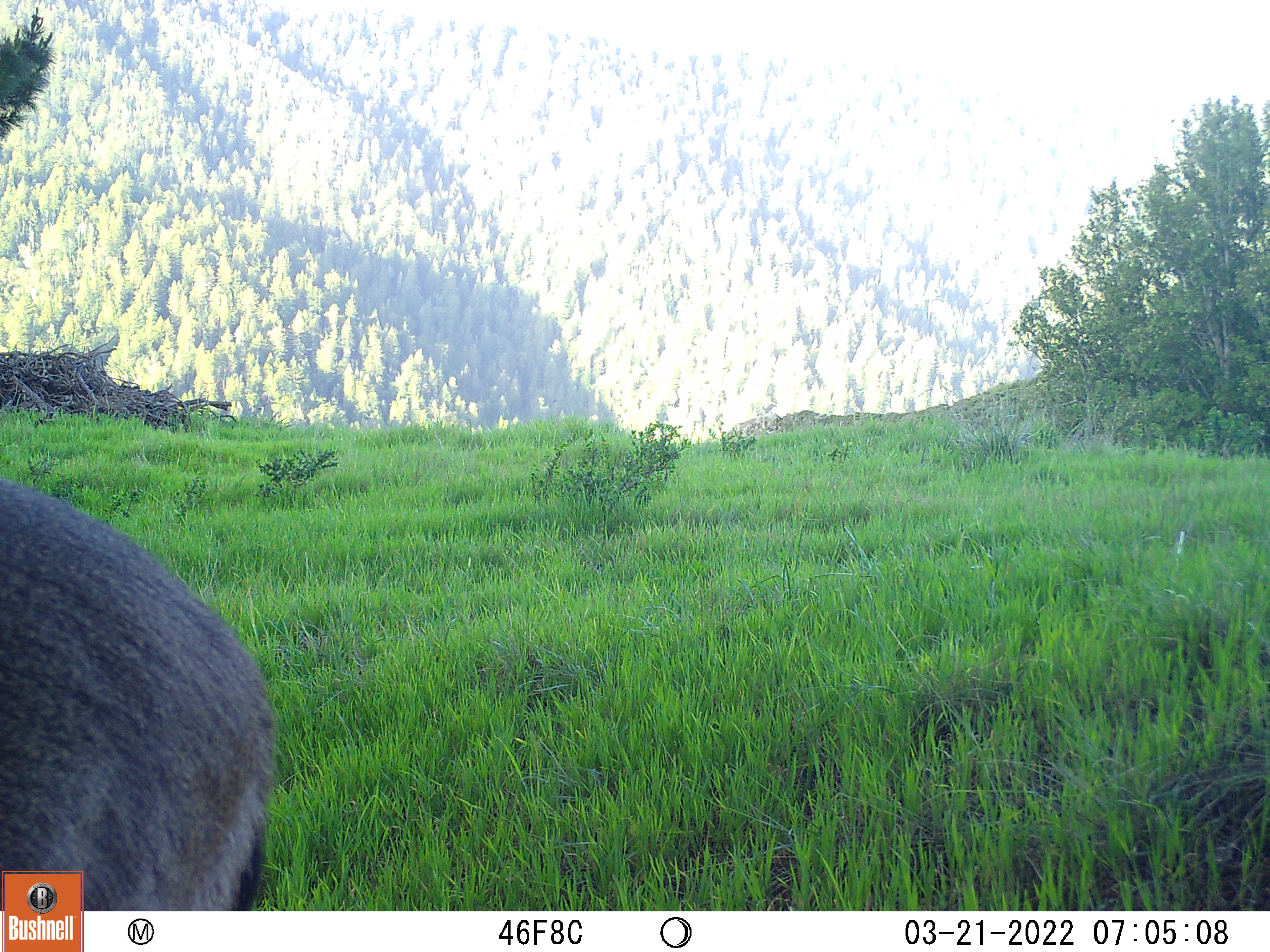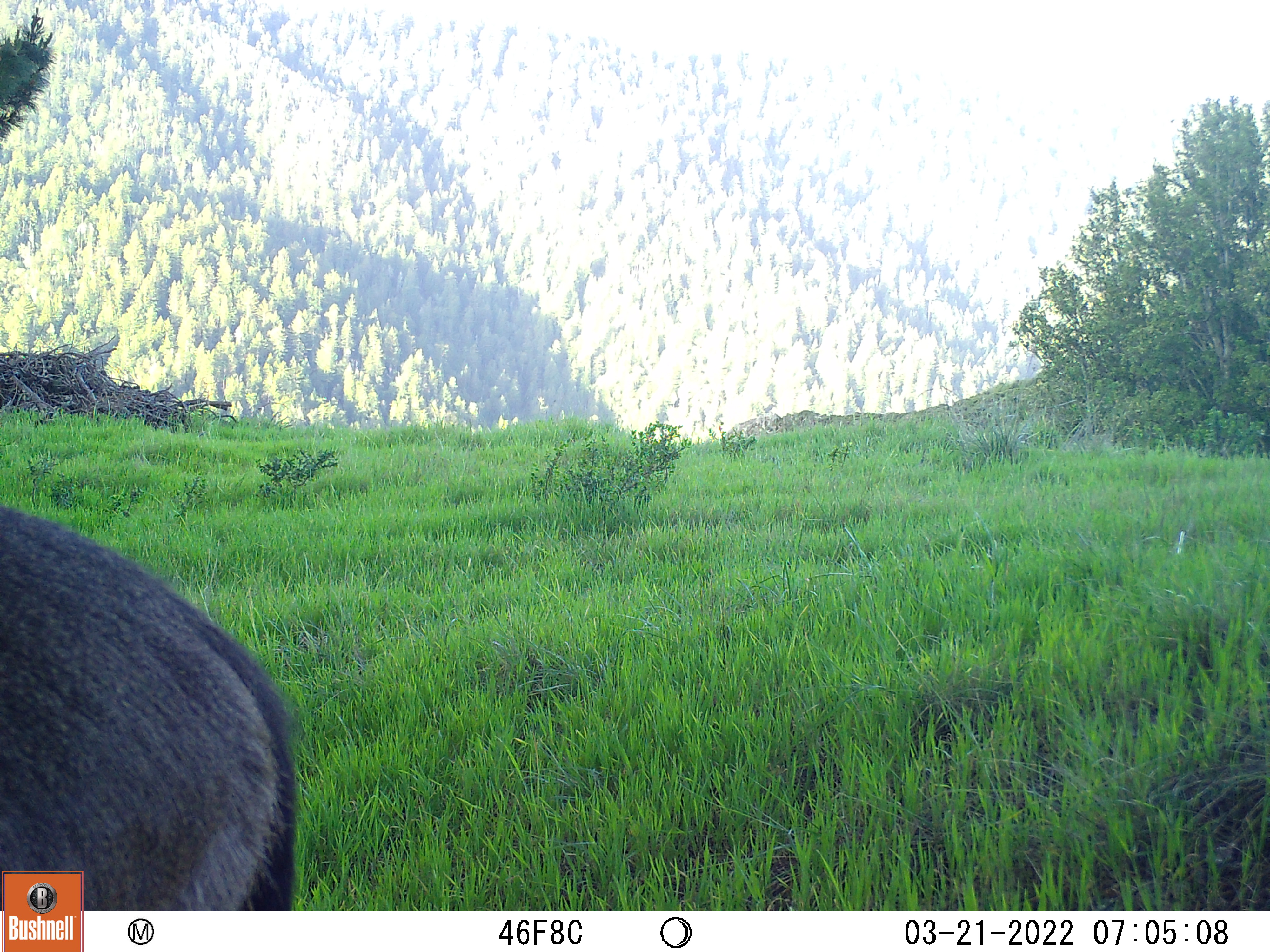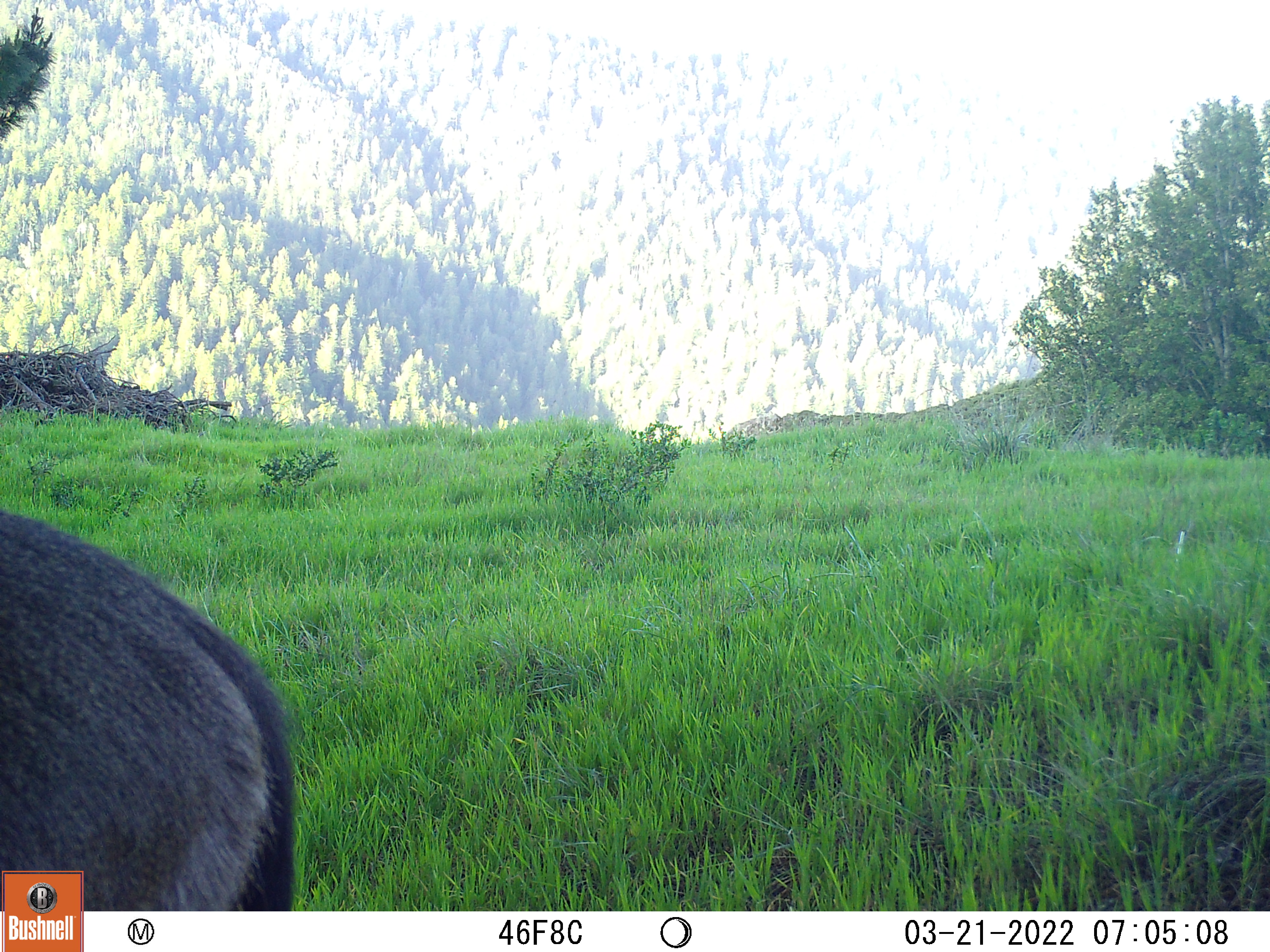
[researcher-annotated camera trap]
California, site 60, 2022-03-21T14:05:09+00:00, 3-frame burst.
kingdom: Animalia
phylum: Chordata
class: Mammalia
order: Artiodactyla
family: Cervidae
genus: Odocoileus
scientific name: Odocoileus hemionus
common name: mule deer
Mule deer (Odocoileus hemionus).